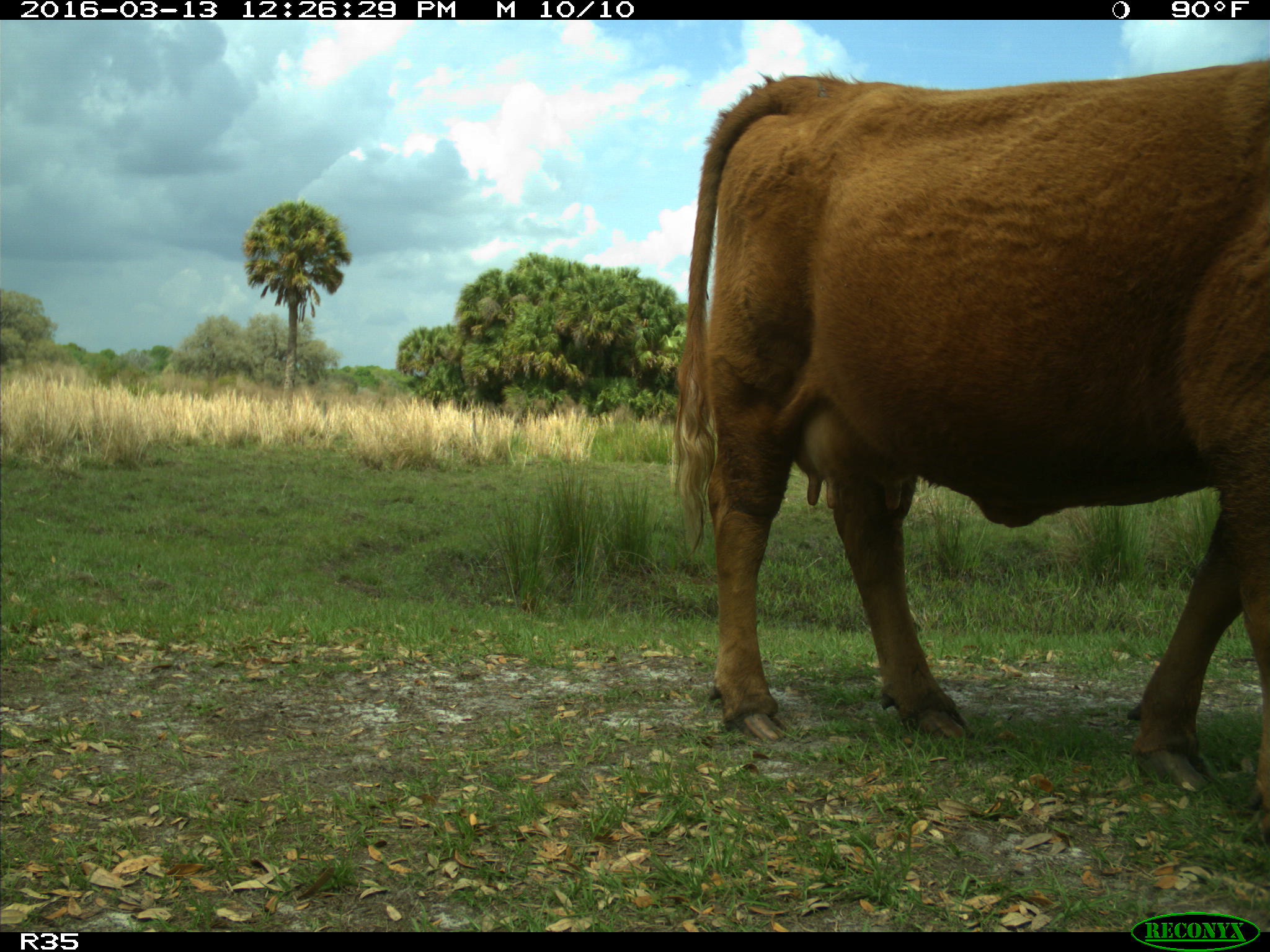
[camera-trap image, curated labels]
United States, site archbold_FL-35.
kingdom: Animalia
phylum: Chordata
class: Mammalia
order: Artiodactyla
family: Bovidae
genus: Bos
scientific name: Bos taurus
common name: domestic cow